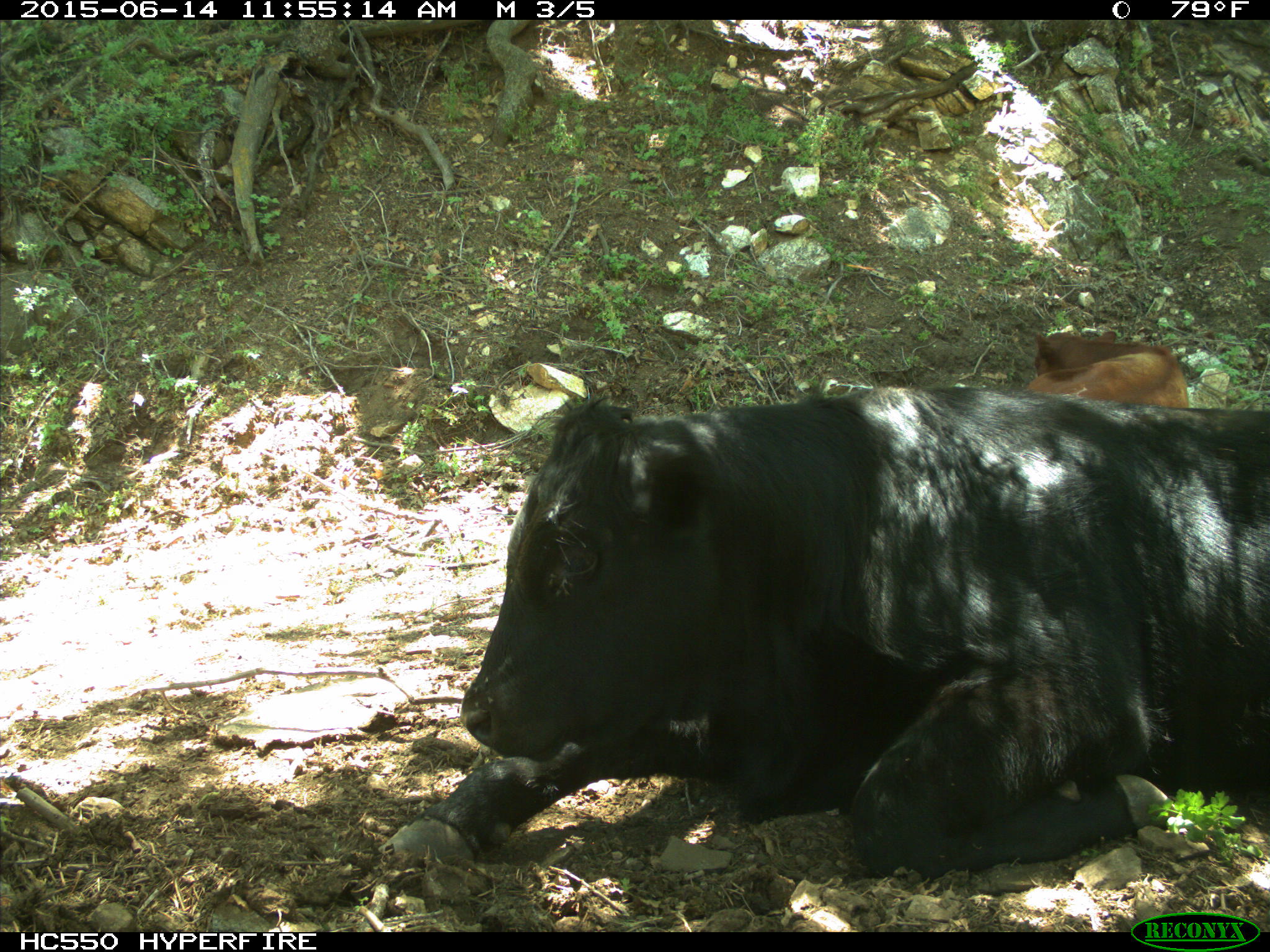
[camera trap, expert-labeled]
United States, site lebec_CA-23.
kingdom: Animalia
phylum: Chordata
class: Mammalia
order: Artiodactyla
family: Bovidae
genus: Bos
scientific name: Bos taurus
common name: domestic cow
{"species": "Bos taurus (domestic cow)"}